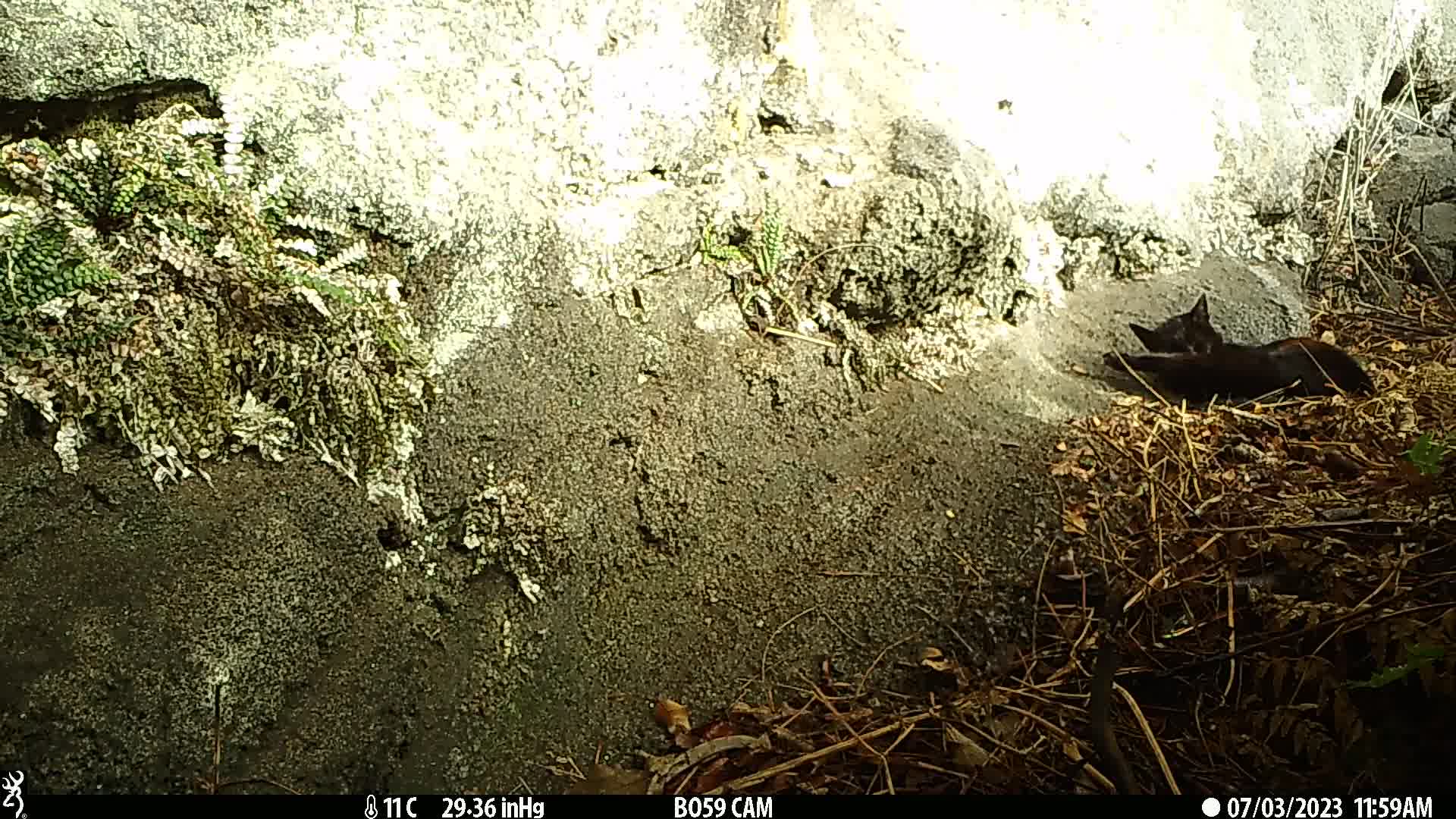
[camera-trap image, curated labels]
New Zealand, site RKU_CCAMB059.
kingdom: Animalia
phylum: Chordata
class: Mammalia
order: Carnivora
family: Felidae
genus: Felis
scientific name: Felis catus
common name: domestic cat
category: cat